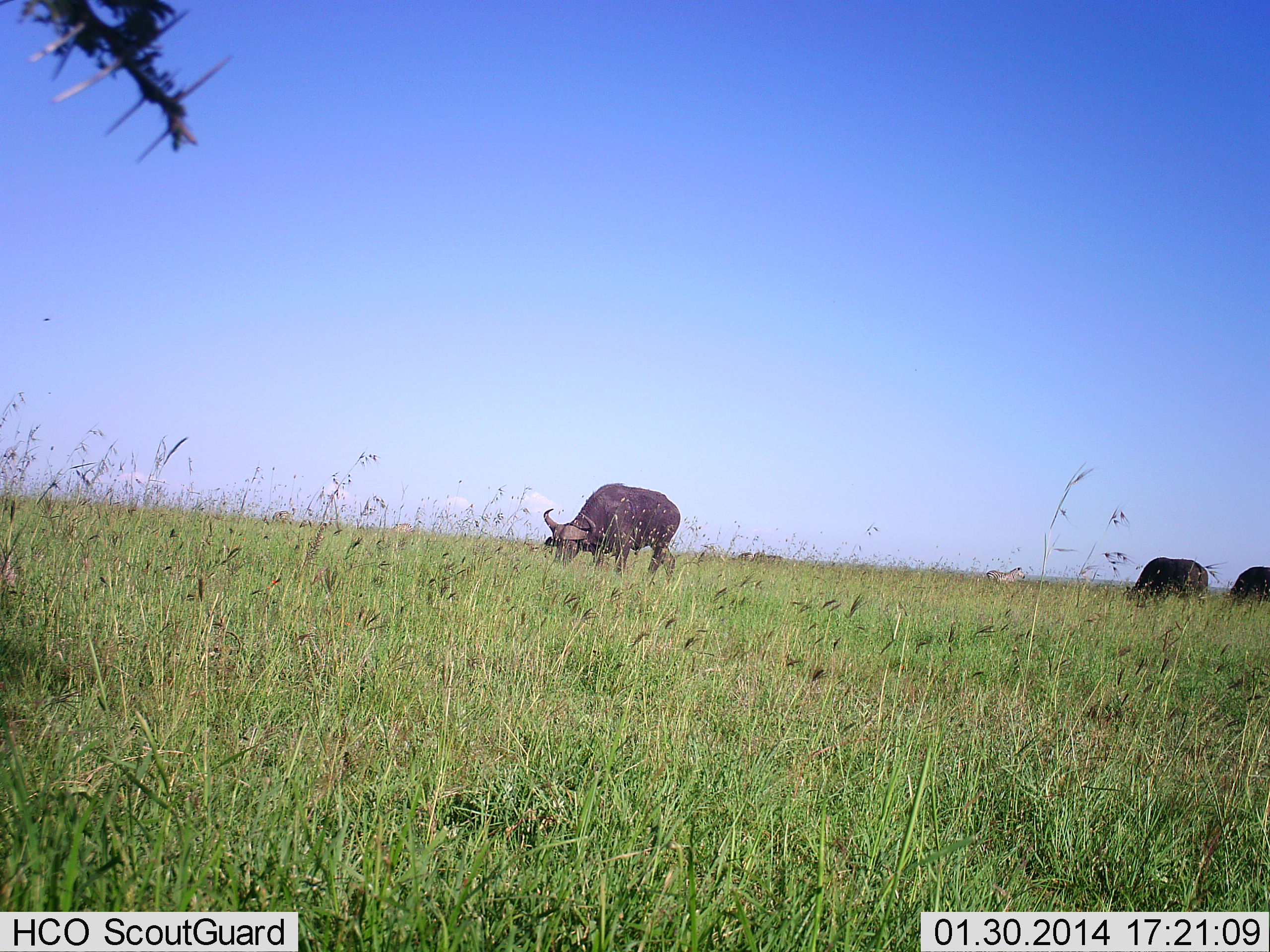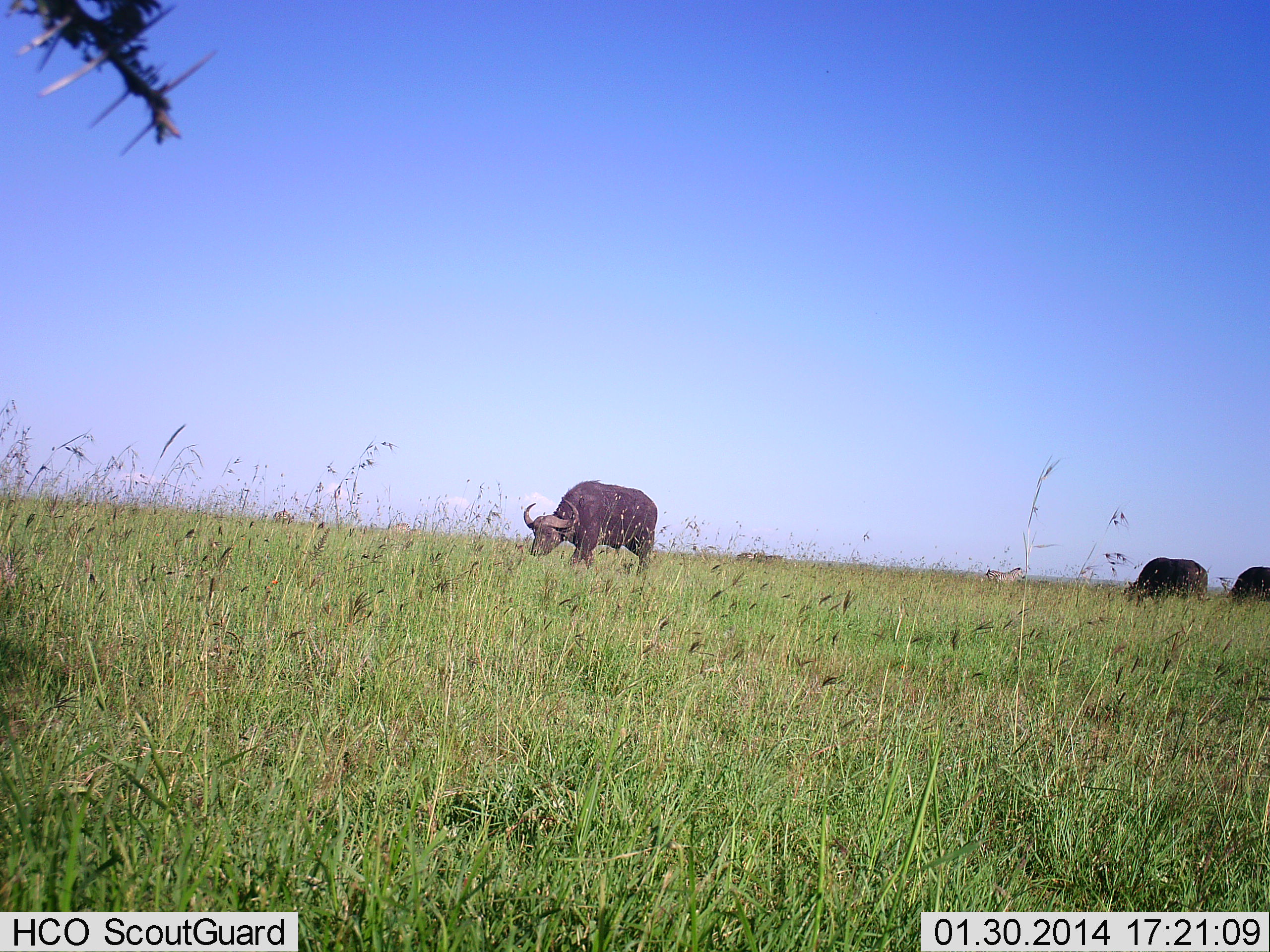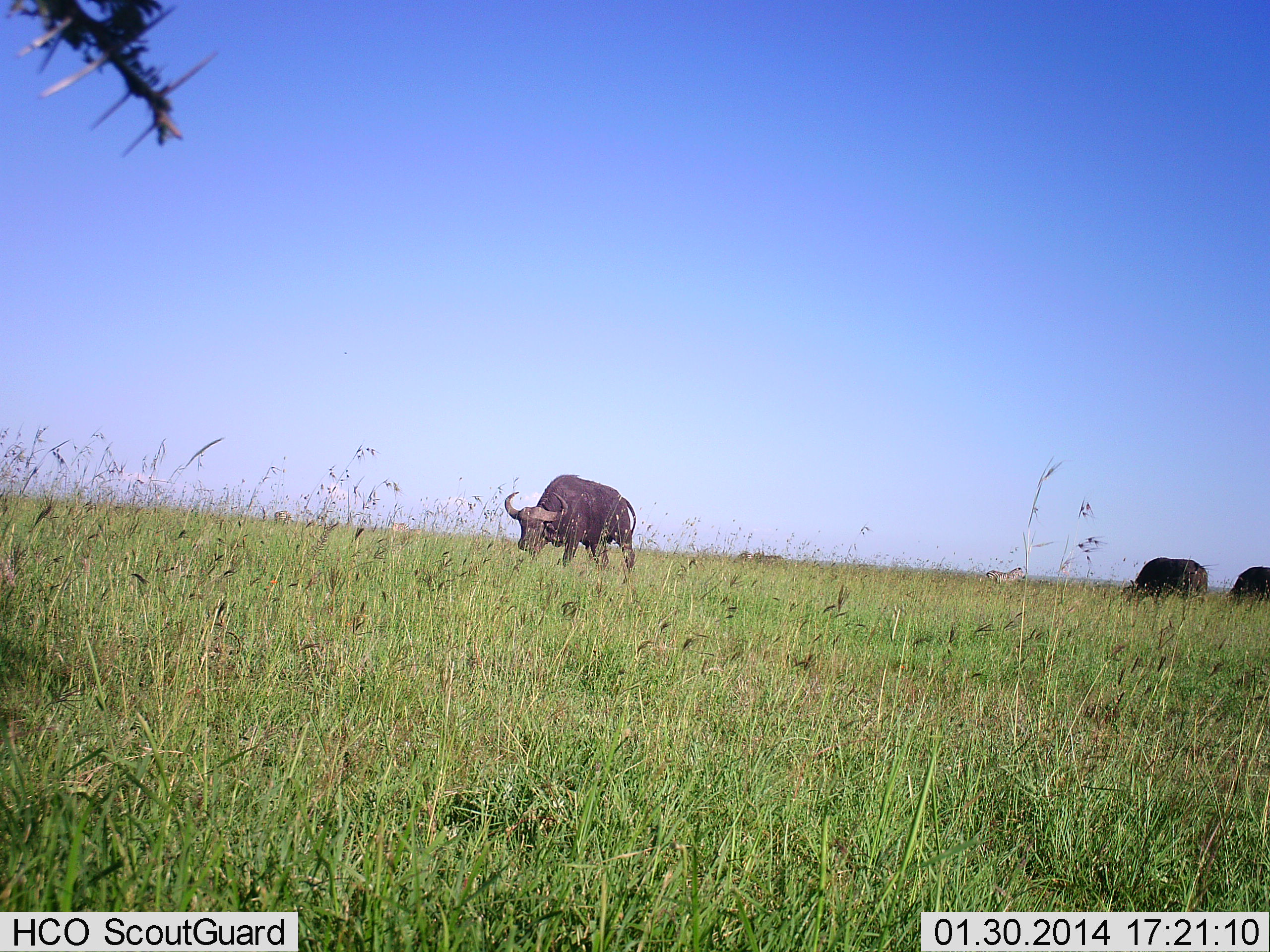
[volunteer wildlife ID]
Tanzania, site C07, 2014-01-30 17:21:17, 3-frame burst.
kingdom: Animalia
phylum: Chordata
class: Mammalia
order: Artiodactyla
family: Bovidae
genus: Syncerus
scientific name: Syncerus caffer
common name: cape buffalo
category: buffalo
Buffalo (cape buffalo) (Syncerus caffer), count 3. Behavior (volunteer vote fractions): standing 0%, resting 8%, moving 67%, interacting 0%. Young present (vote fraction): 0%. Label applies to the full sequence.